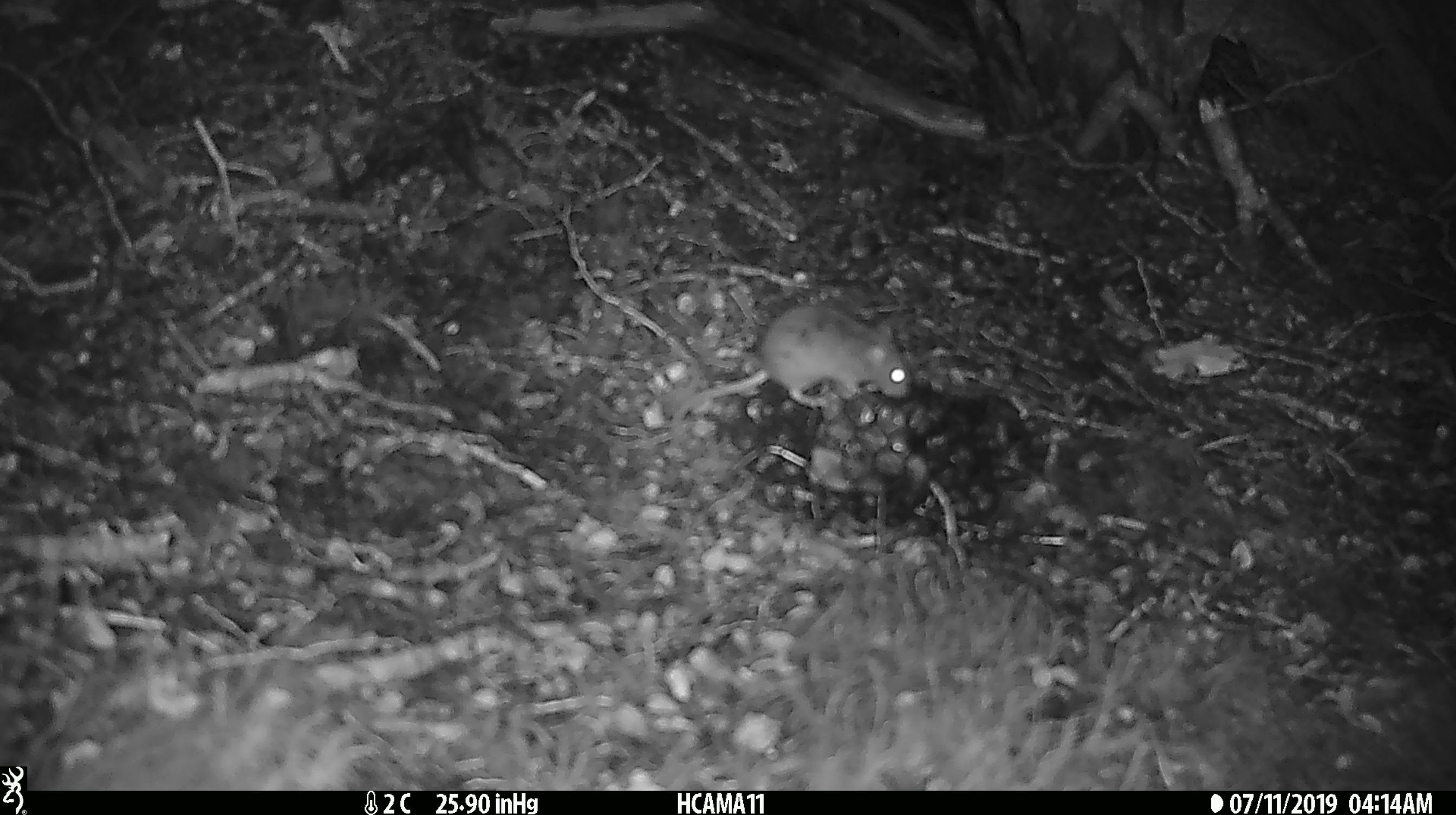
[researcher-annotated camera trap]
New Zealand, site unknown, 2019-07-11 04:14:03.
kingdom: Animalia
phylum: Chordata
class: Mammalia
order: Rodentia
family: Muridae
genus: Mus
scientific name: Mus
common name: mouse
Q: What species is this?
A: Mouse (Mus).